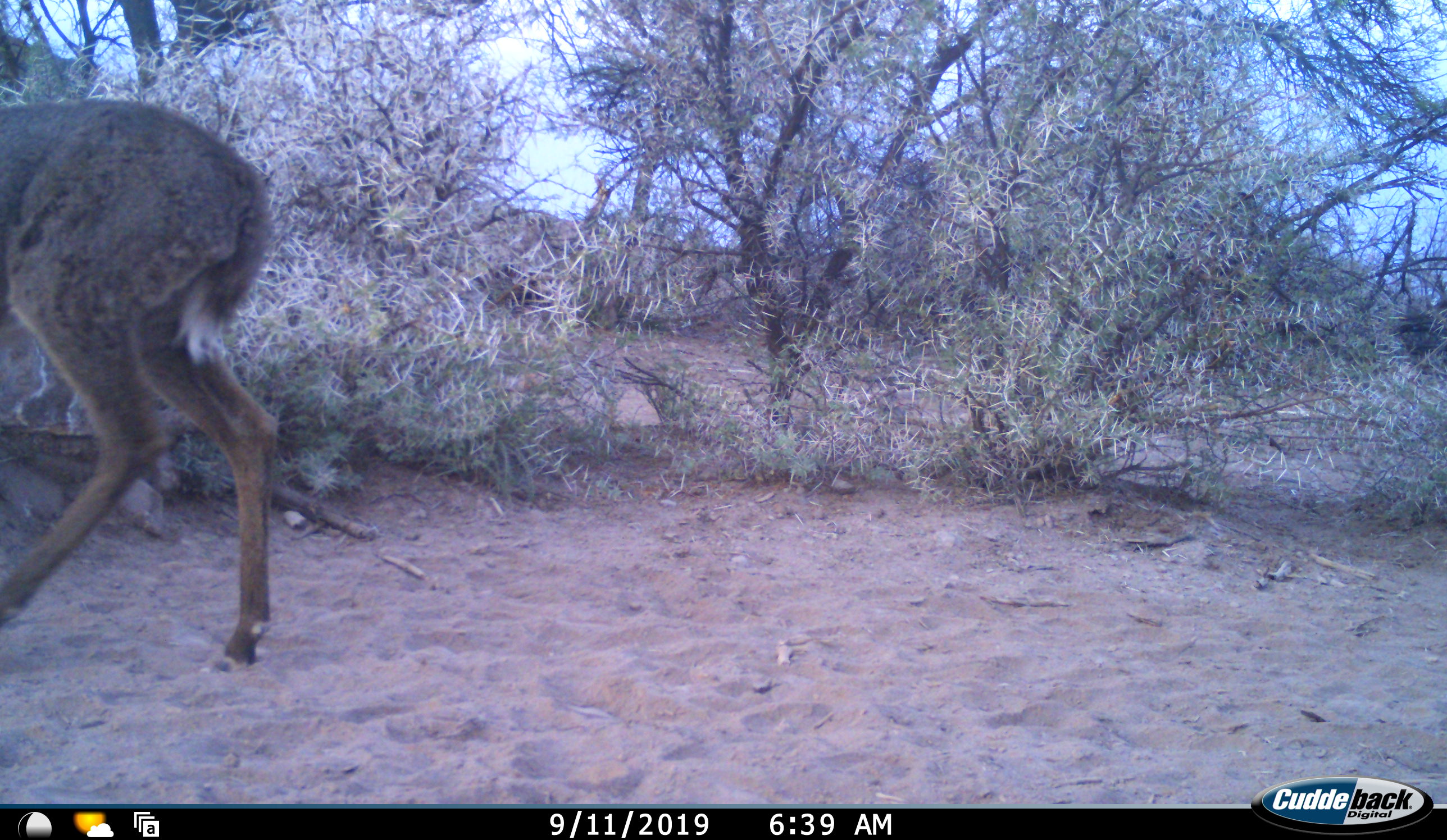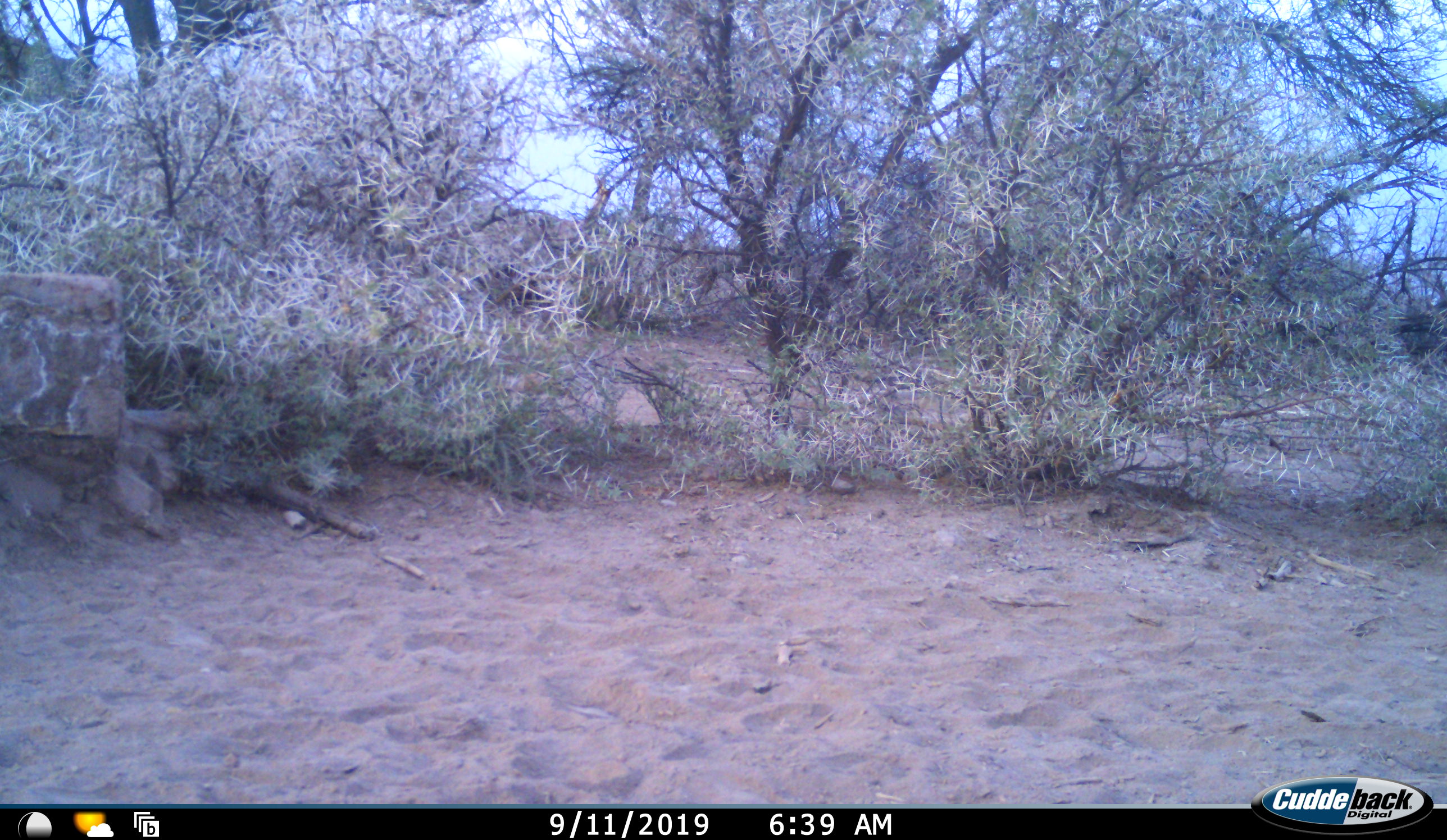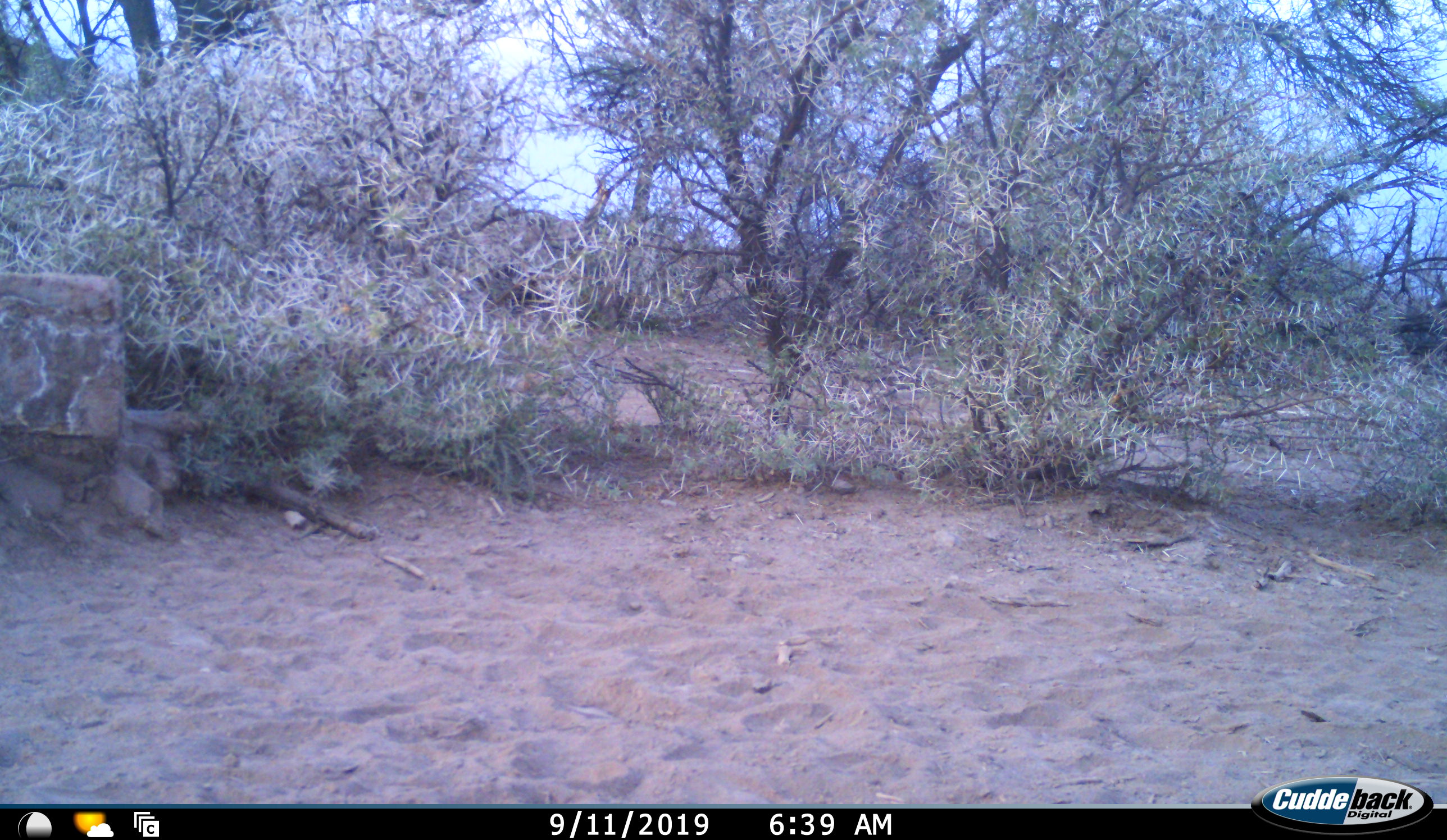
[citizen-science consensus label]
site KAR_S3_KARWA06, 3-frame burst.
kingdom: Animalia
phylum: Chordata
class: Mammalia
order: Artiodactyla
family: Bovidae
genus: Pelea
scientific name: Pelea capreolus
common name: grey rhebok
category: rhebokgrey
Rhebokgrey (grey rhebok) (Pelea capreolus), count 1. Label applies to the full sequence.